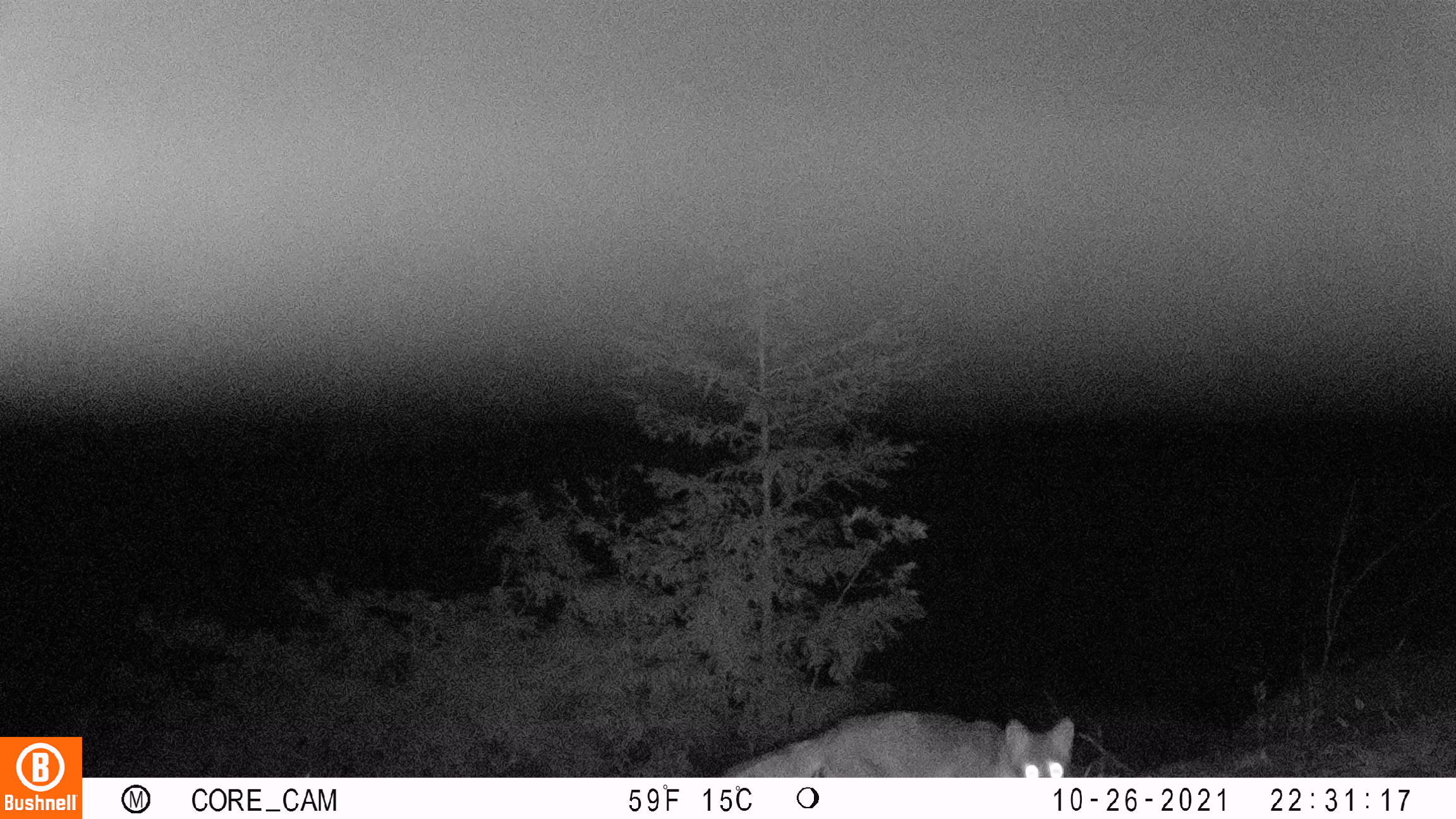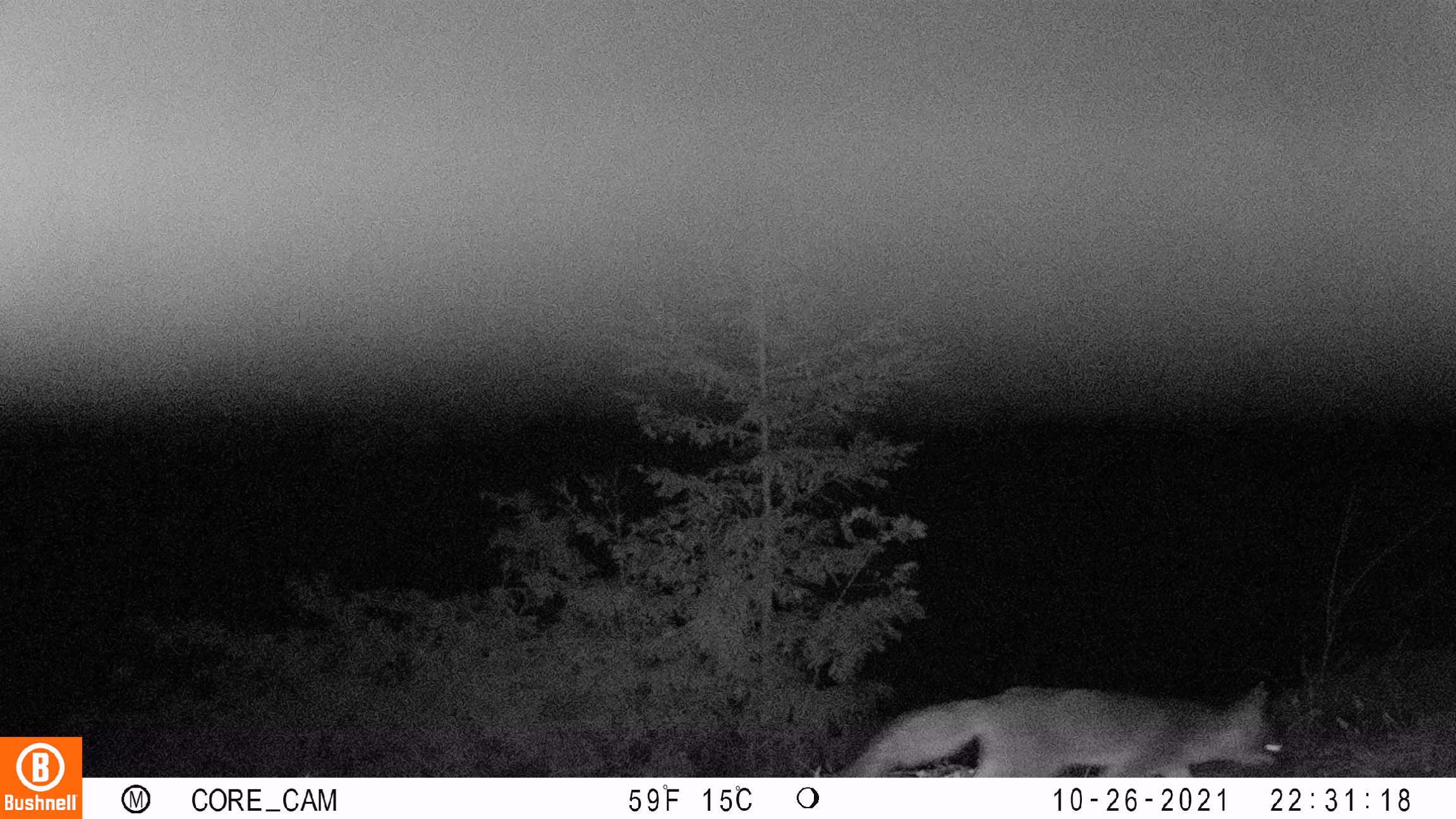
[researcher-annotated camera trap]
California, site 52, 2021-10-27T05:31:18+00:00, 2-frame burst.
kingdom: Animalia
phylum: Chordata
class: Mammalia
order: Carnivora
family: Canidae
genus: Urocyon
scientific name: Urocyon cinereoargenteus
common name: gray fox